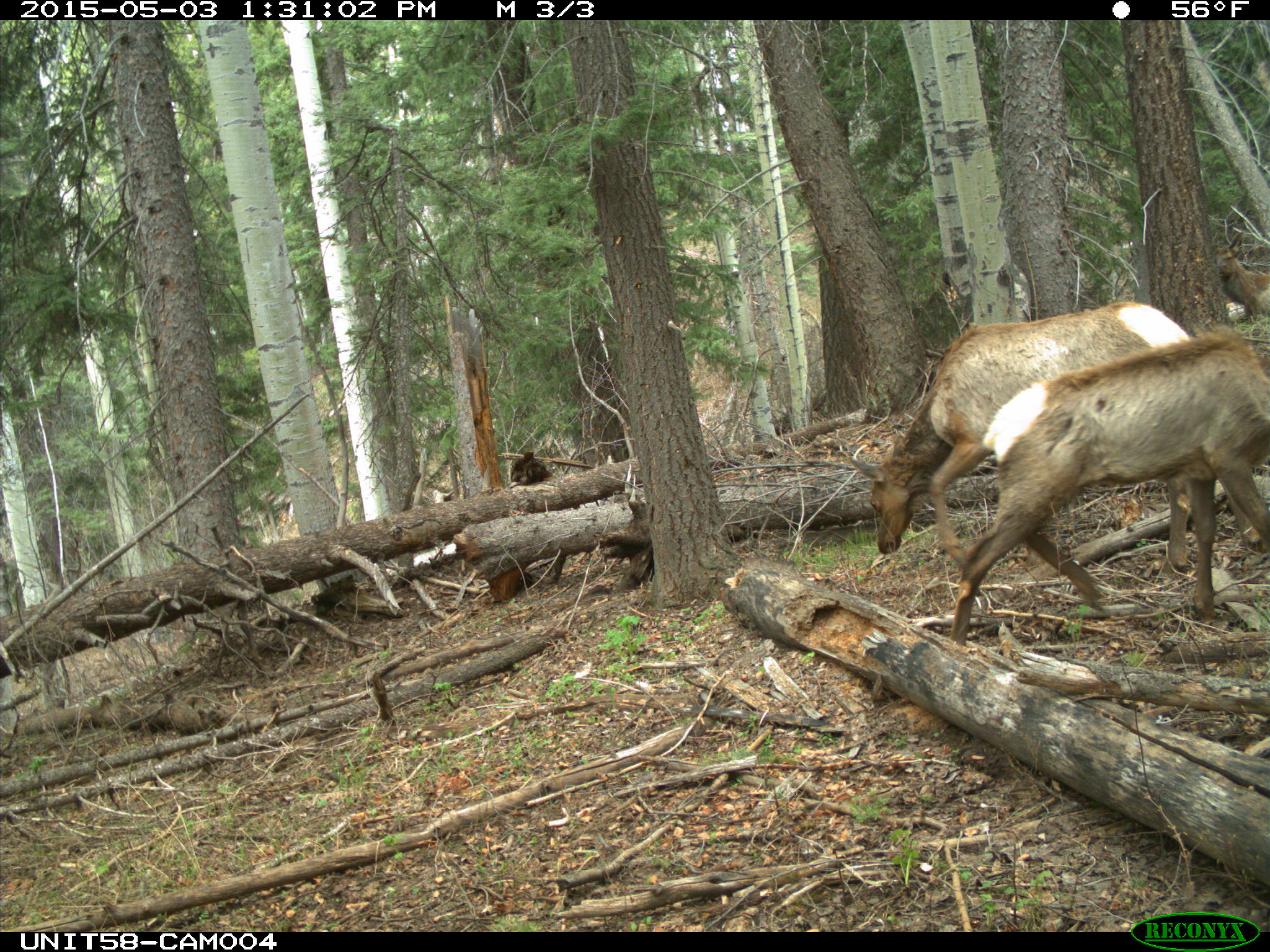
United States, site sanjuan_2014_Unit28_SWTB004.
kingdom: Animalia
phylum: Chordata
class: Mammalia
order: Artiodactyla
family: Cervidae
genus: Cervus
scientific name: Cervus elaphus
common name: red deer